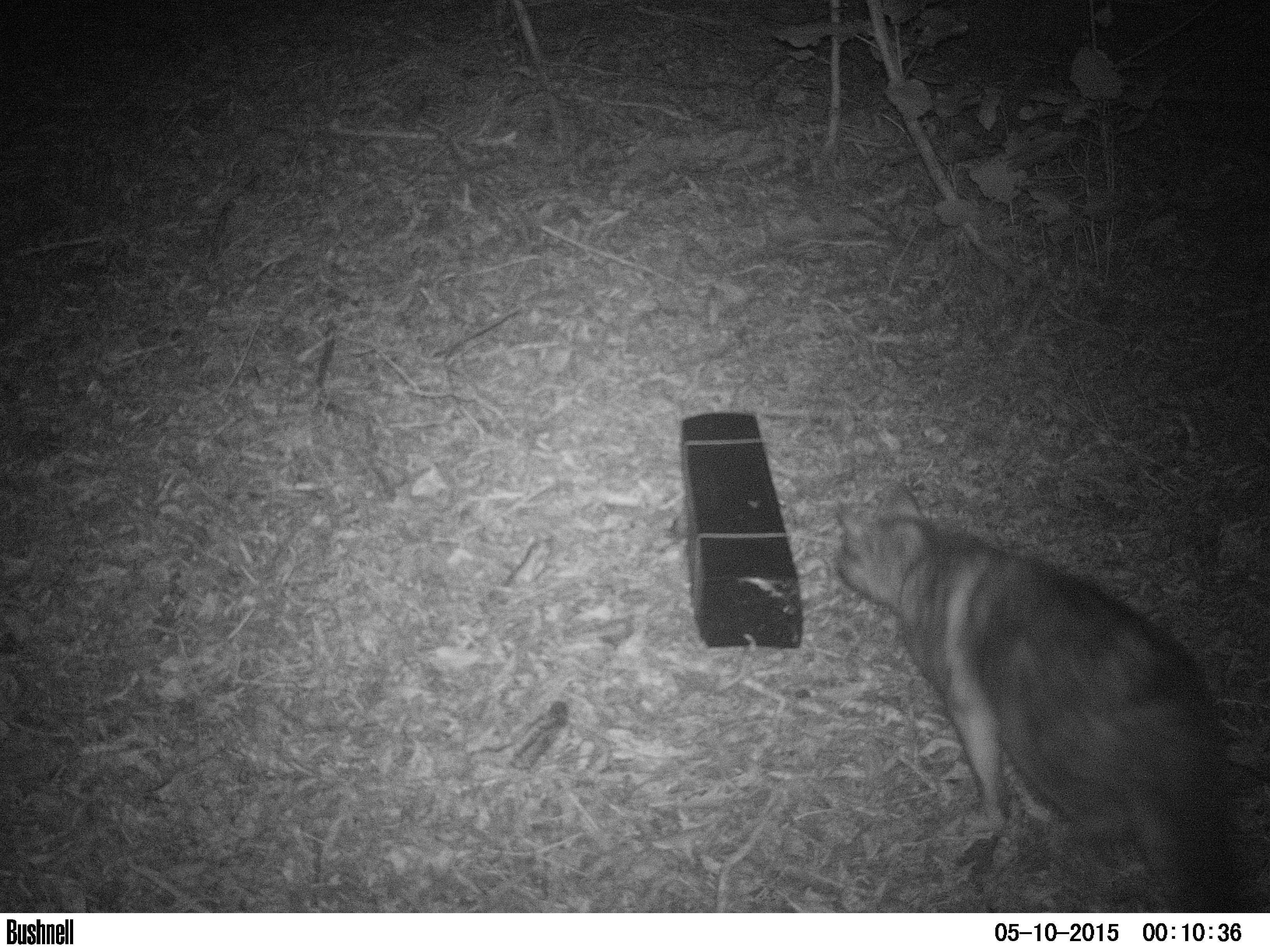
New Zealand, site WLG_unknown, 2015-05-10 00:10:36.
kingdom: Animalia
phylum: Chordata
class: Mammalia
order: Carnivora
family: Felidae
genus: Felis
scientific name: Felis catus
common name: domestic cat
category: cat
Cat (domestic cat) (Felis catus).